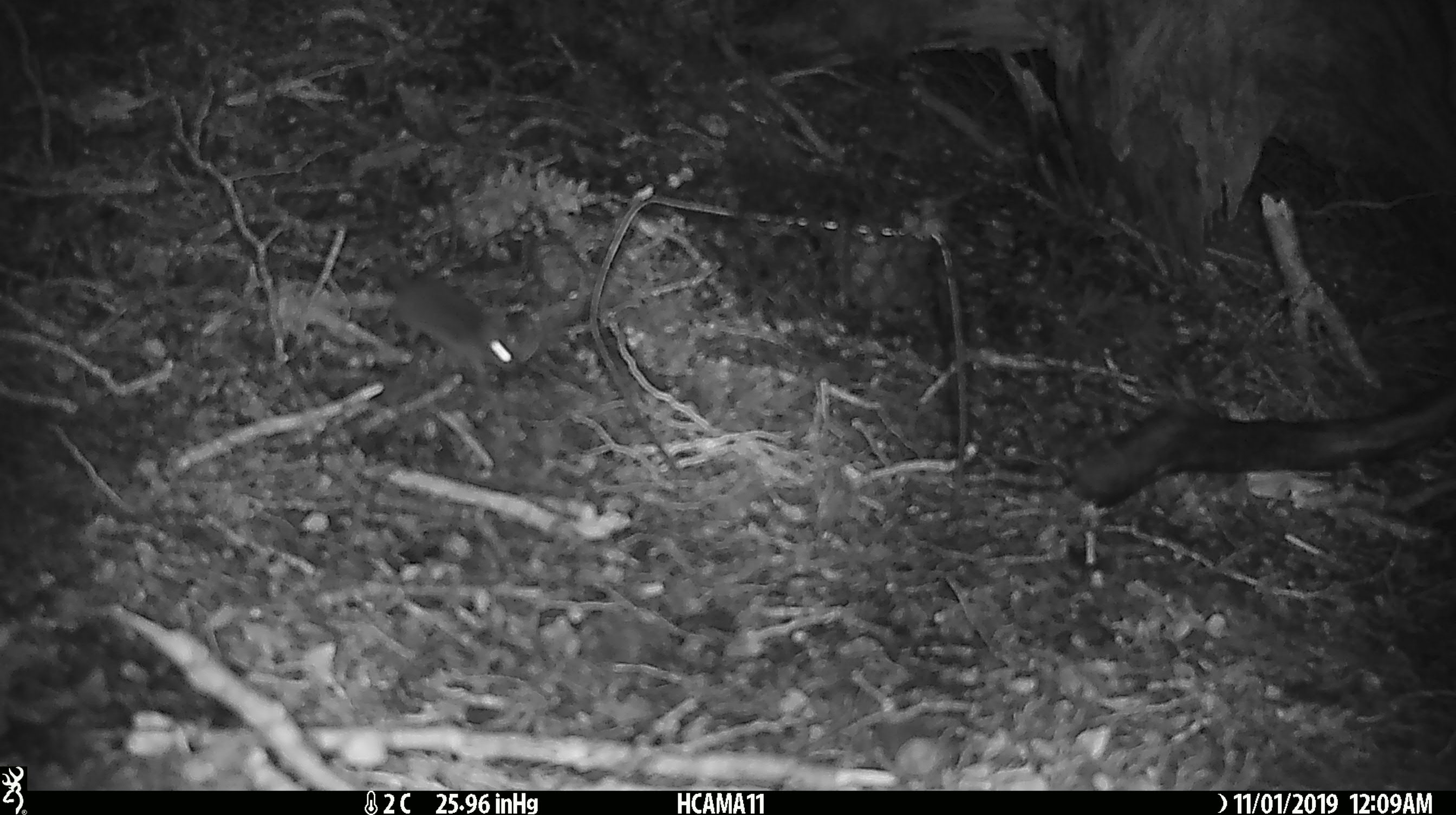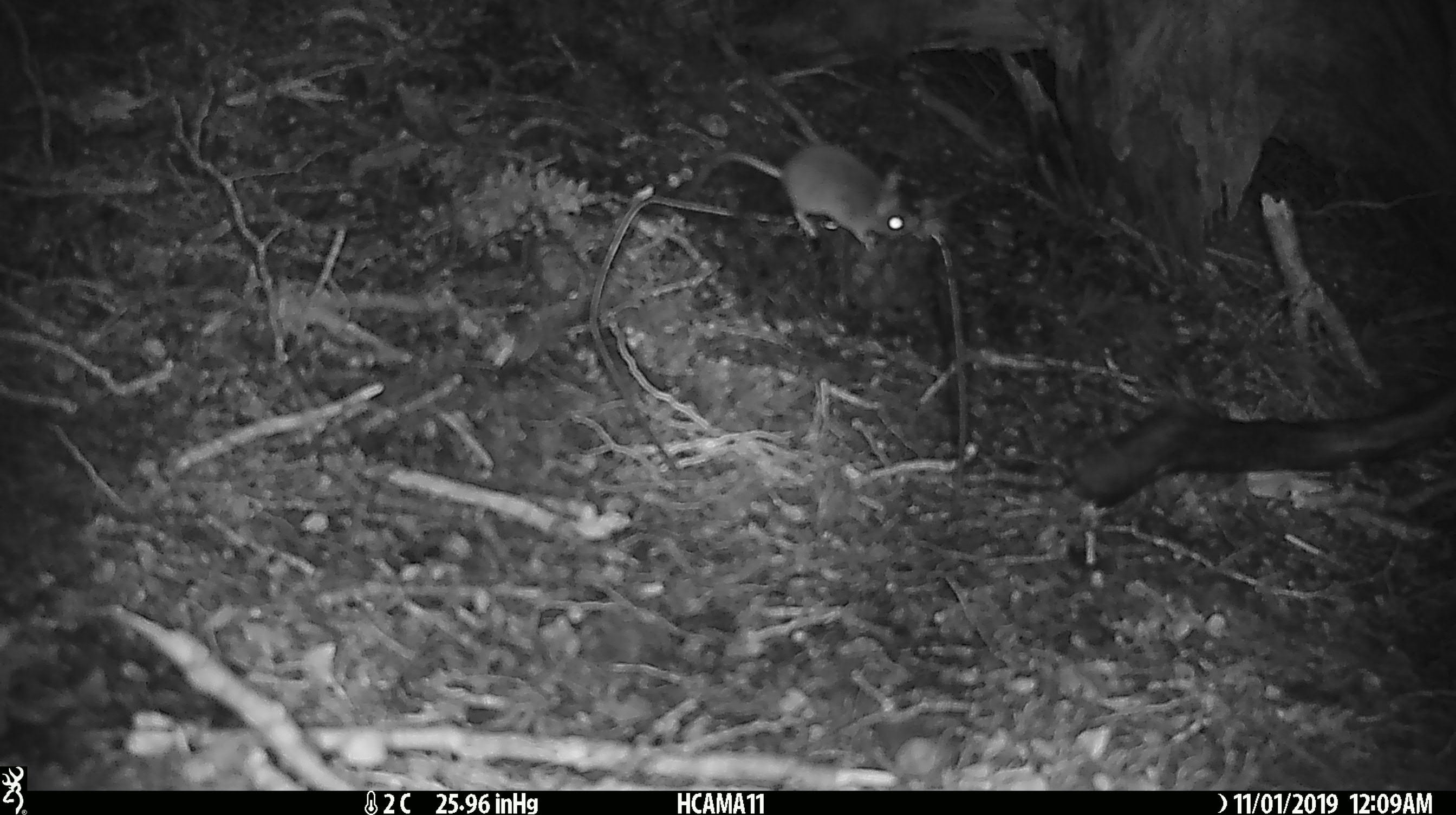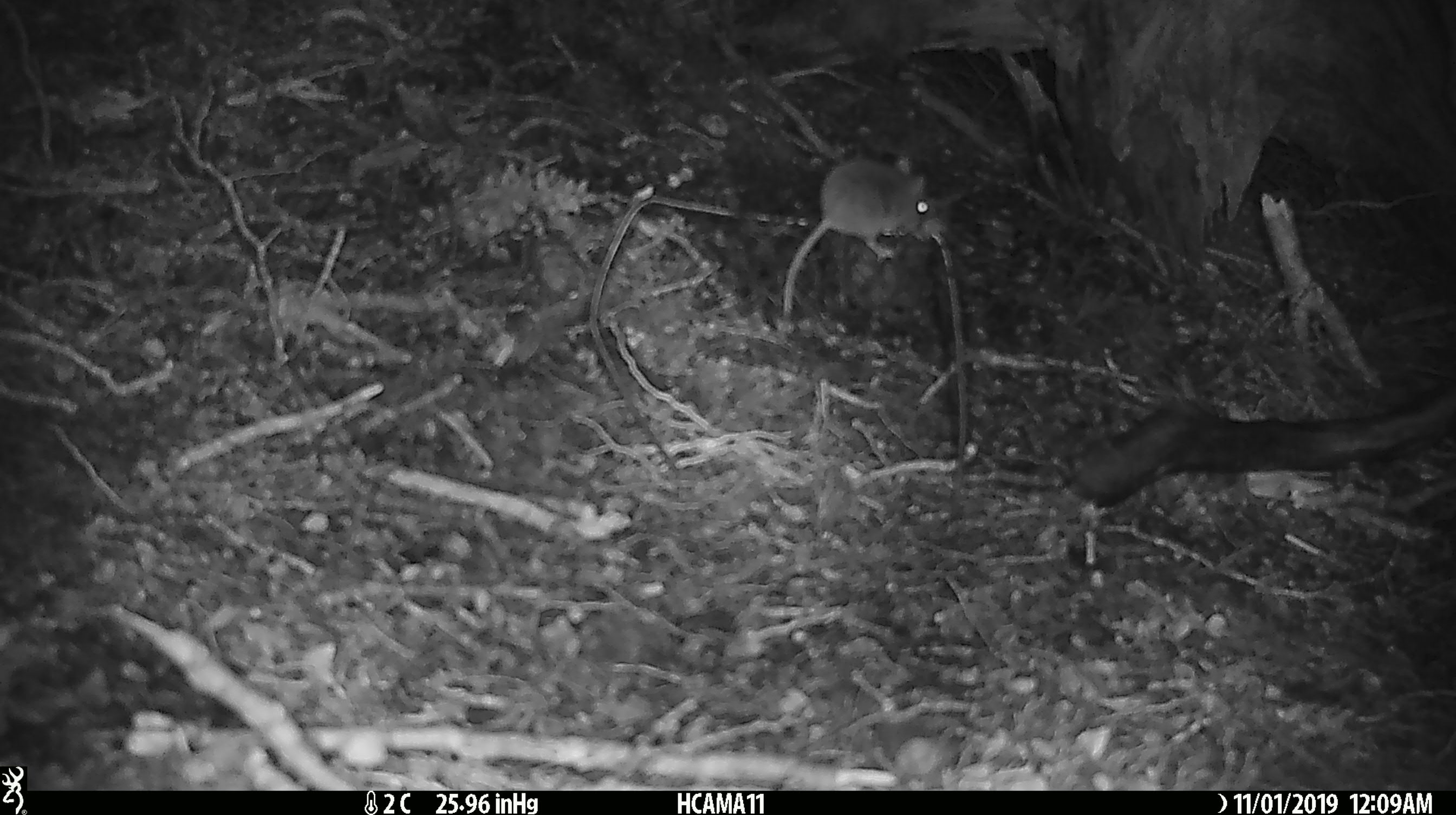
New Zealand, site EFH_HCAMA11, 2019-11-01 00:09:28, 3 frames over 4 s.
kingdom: Animalia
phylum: Chordata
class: Mammalia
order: Rodentia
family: Muridae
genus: Mus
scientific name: Mus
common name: mouse